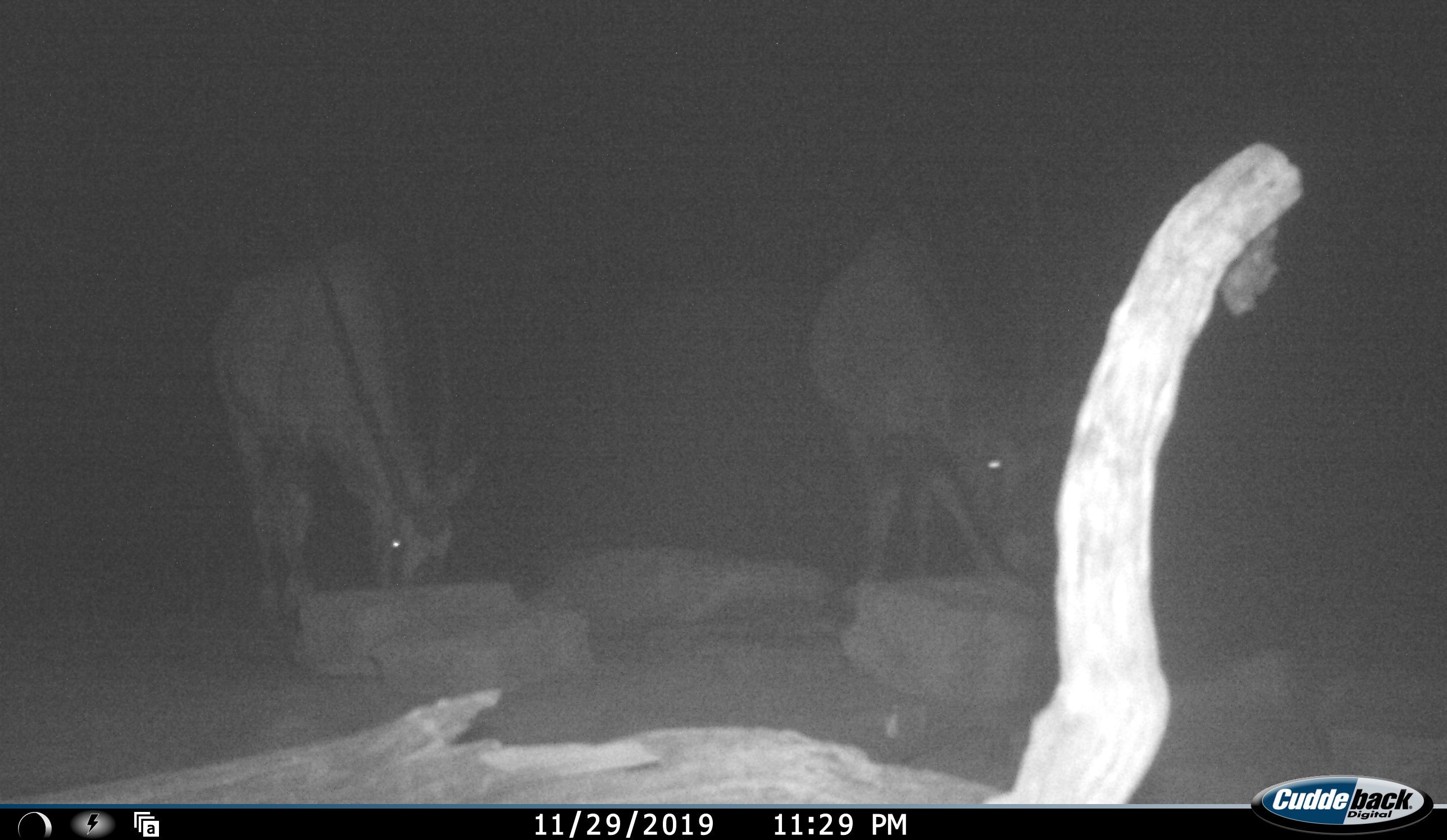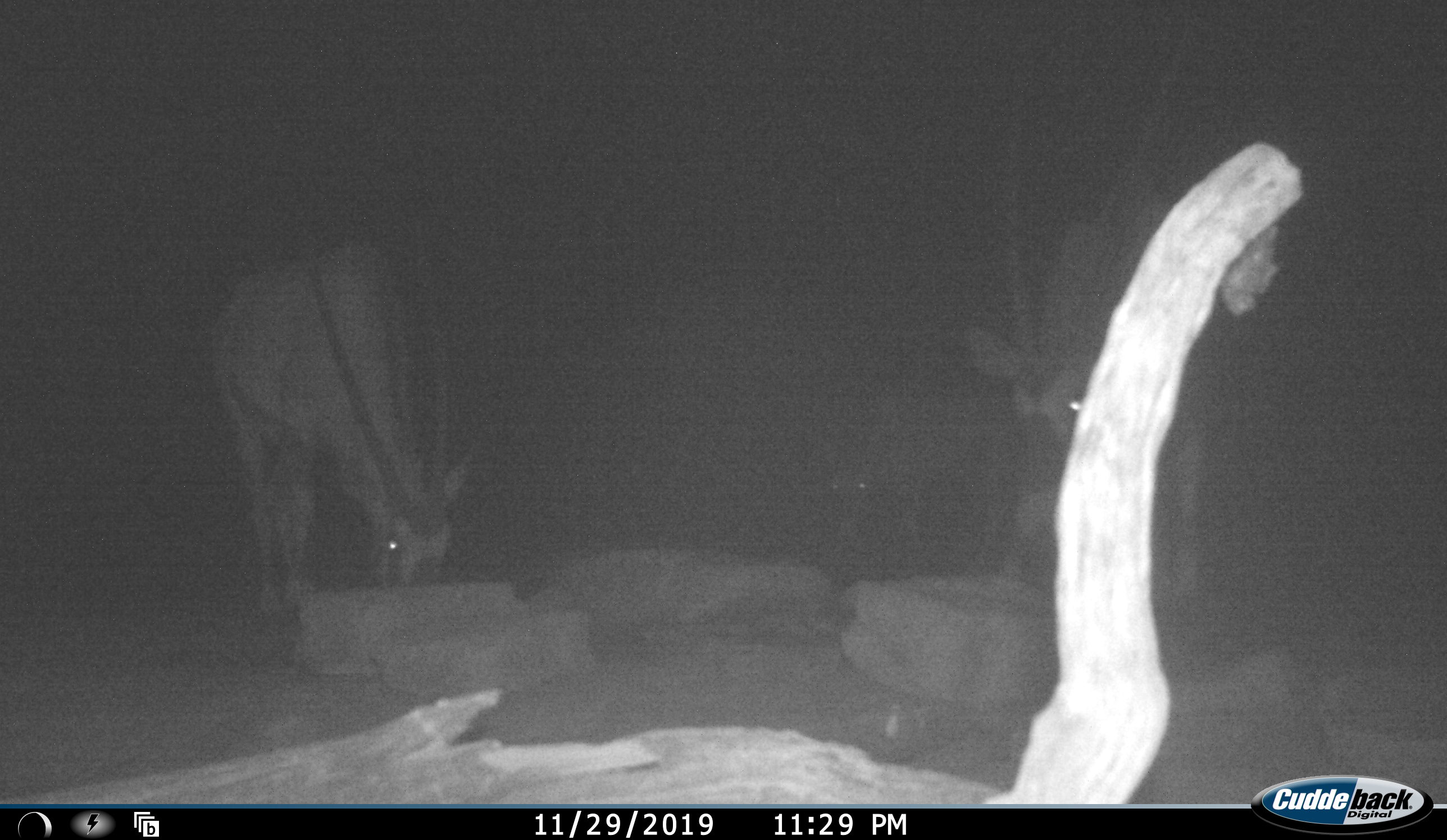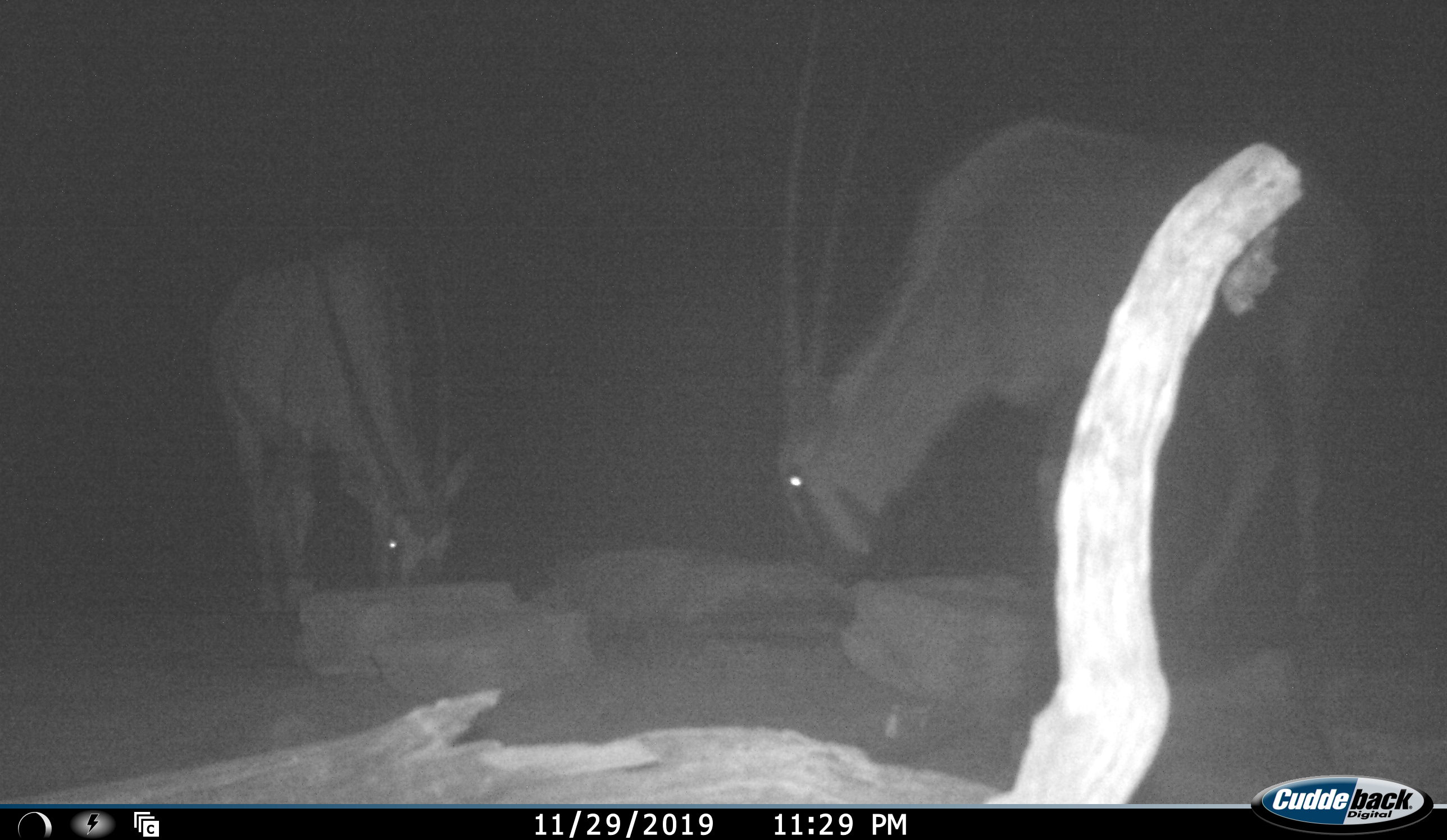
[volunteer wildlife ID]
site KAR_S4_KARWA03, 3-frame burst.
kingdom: Animalia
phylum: Chordata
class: Mammalia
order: Artiodactyla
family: Bovidae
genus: Oryx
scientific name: Oryx gazella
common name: gemsbok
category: oryx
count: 3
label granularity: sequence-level